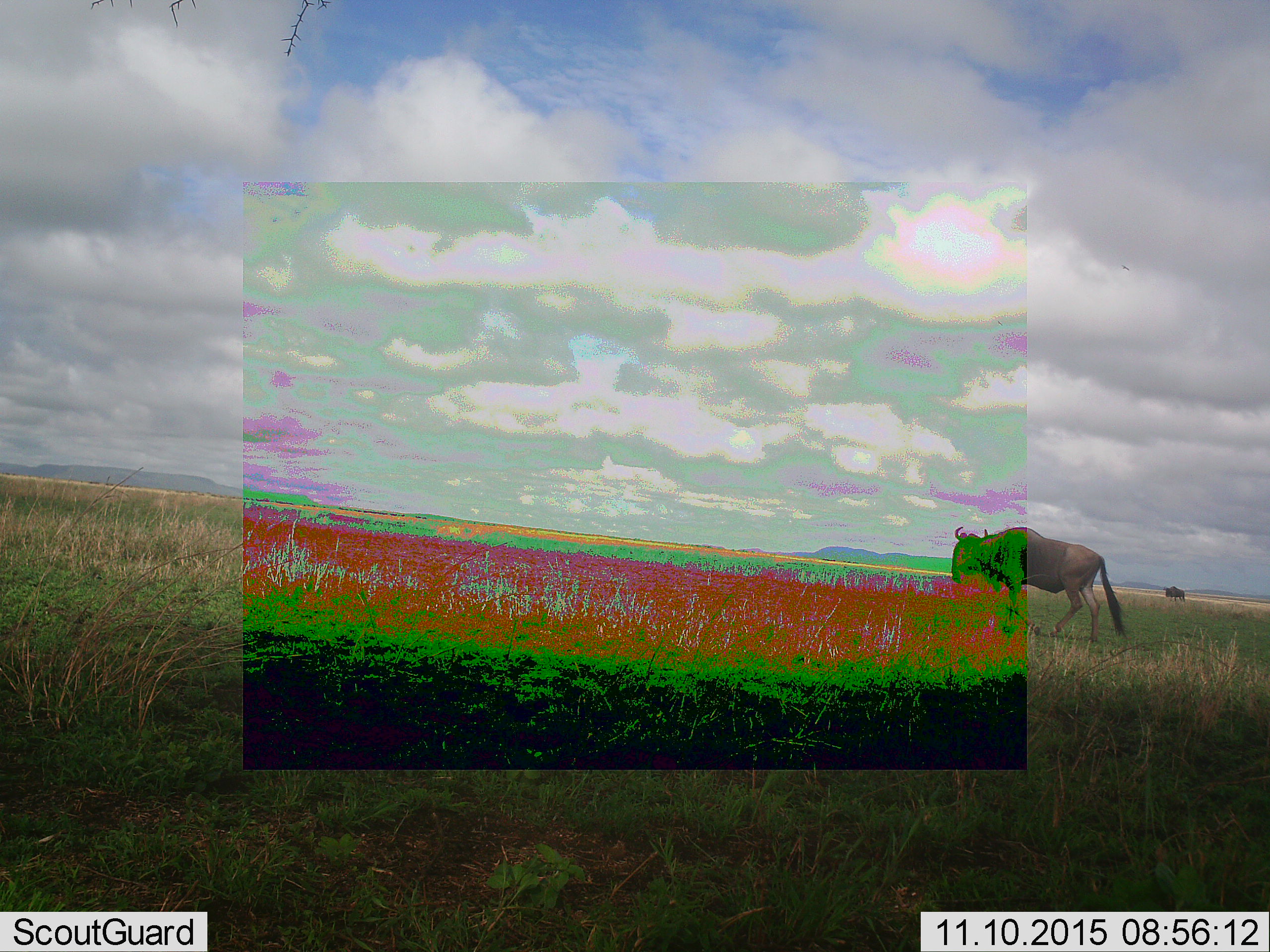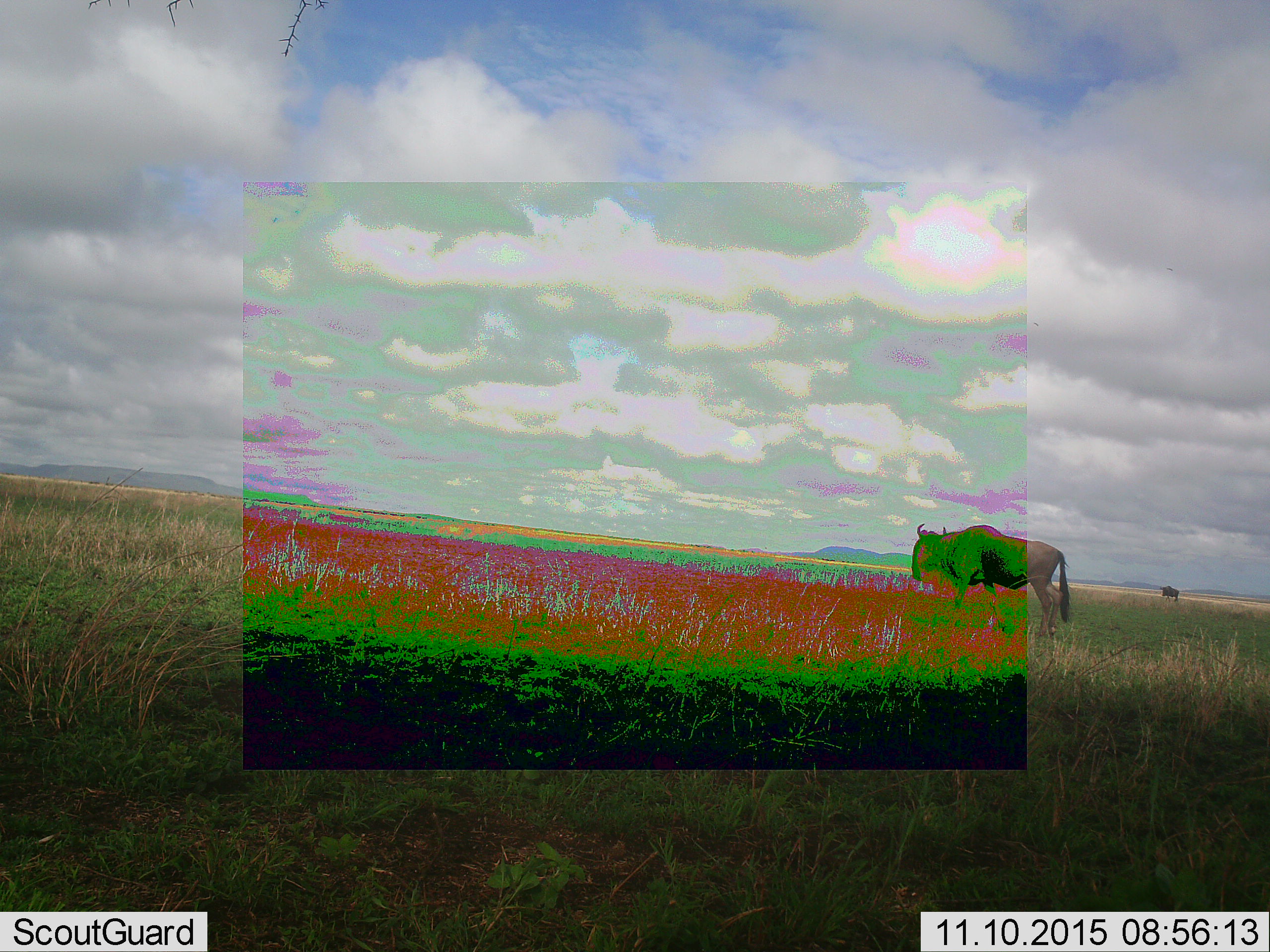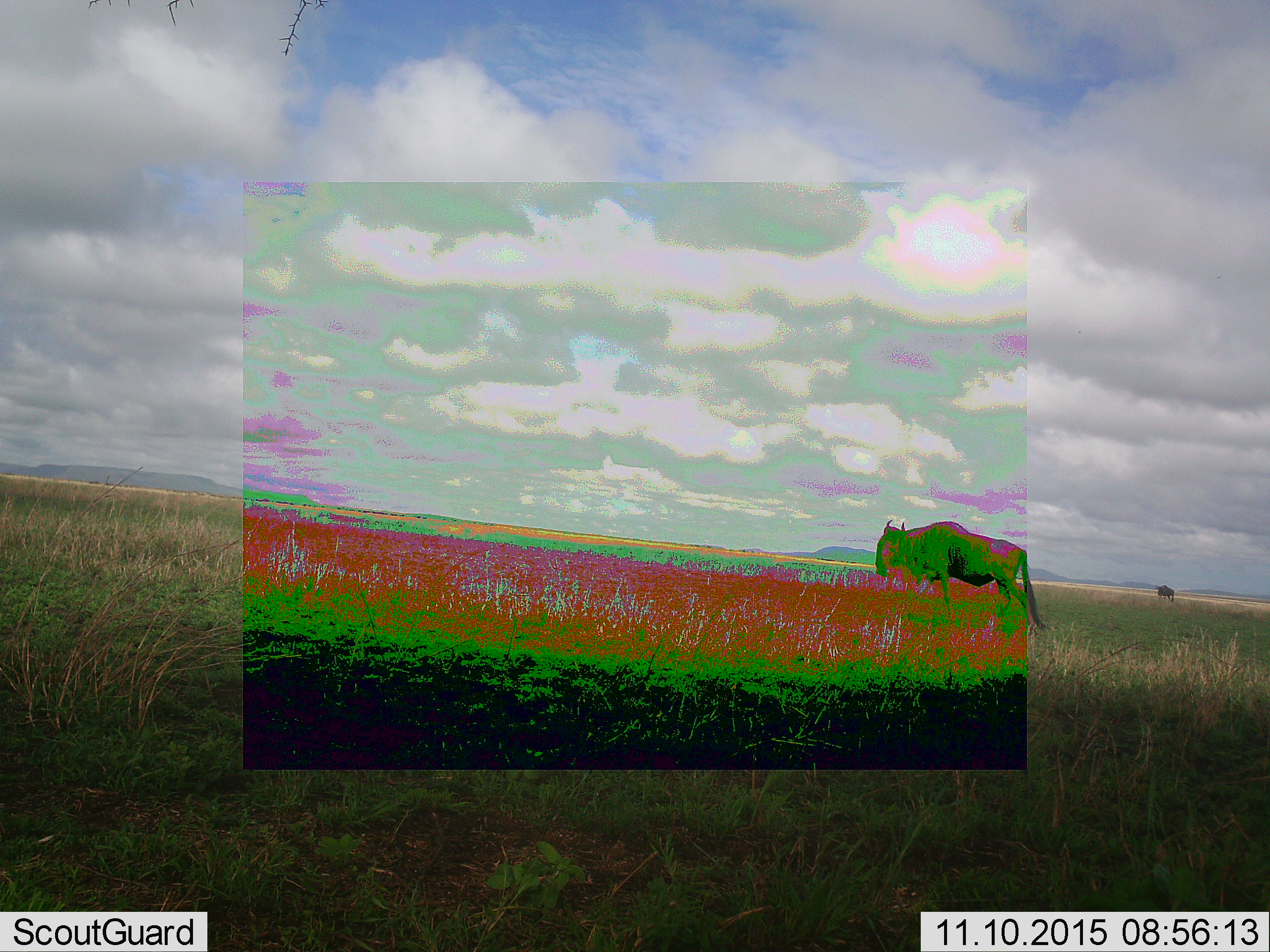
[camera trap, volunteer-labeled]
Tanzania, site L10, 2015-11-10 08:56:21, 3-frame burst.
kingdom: Animalia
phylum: Chordata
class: Mammalia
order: Artiodactyla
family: Bovidae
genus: Connochaetes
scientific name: Connochaetes taurinus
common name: blue wildebeest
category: wildebeest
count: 2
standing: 0%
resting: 0%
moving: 100%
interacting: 0%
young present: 0%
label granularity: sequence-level